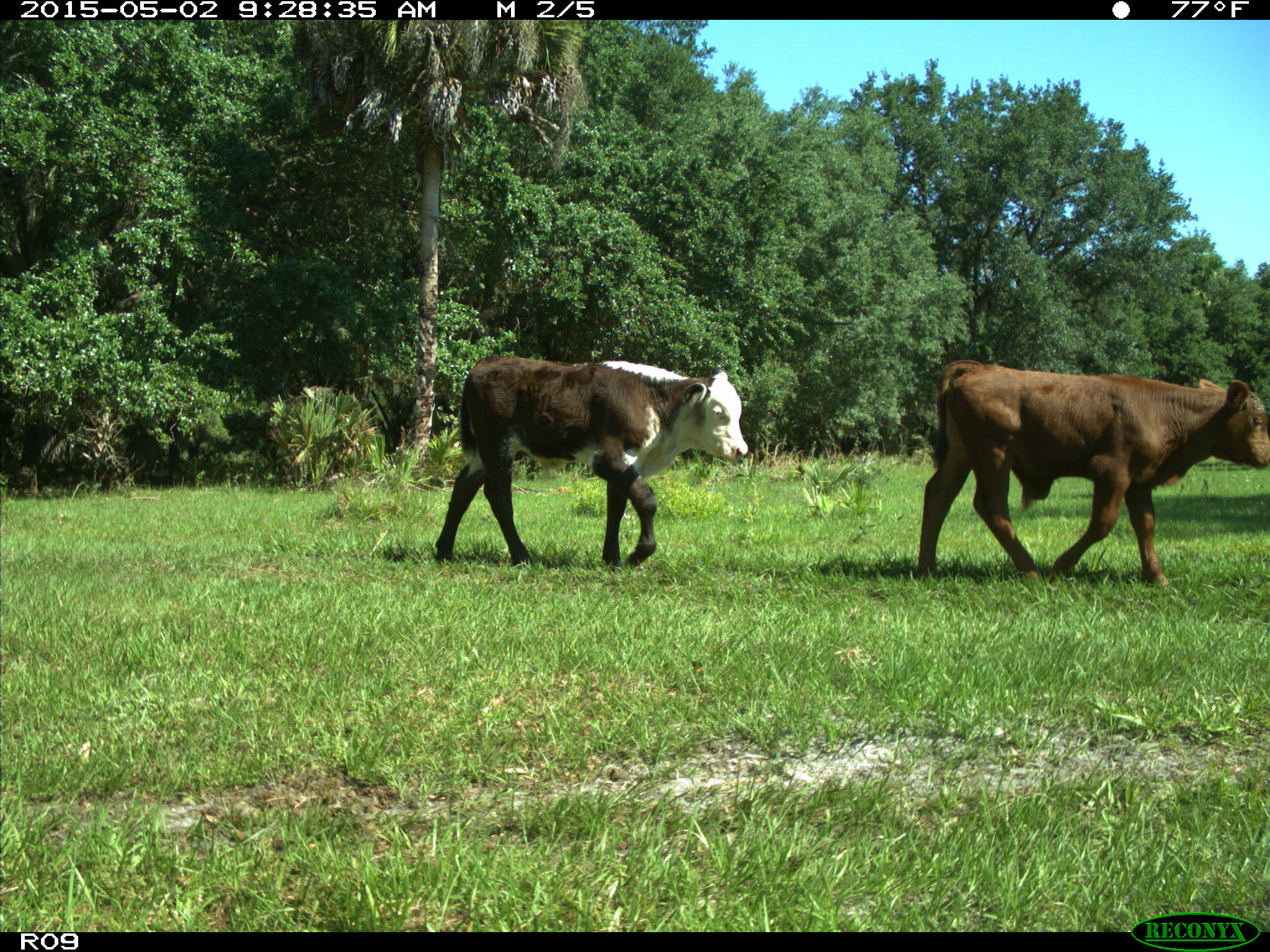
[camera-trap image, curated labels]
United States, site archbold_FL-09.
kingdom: Animalia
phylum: Chordata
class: Mammalia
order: Artiodactyla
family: Bovidae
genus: Bos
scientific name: Bos taurus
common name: domestic cow